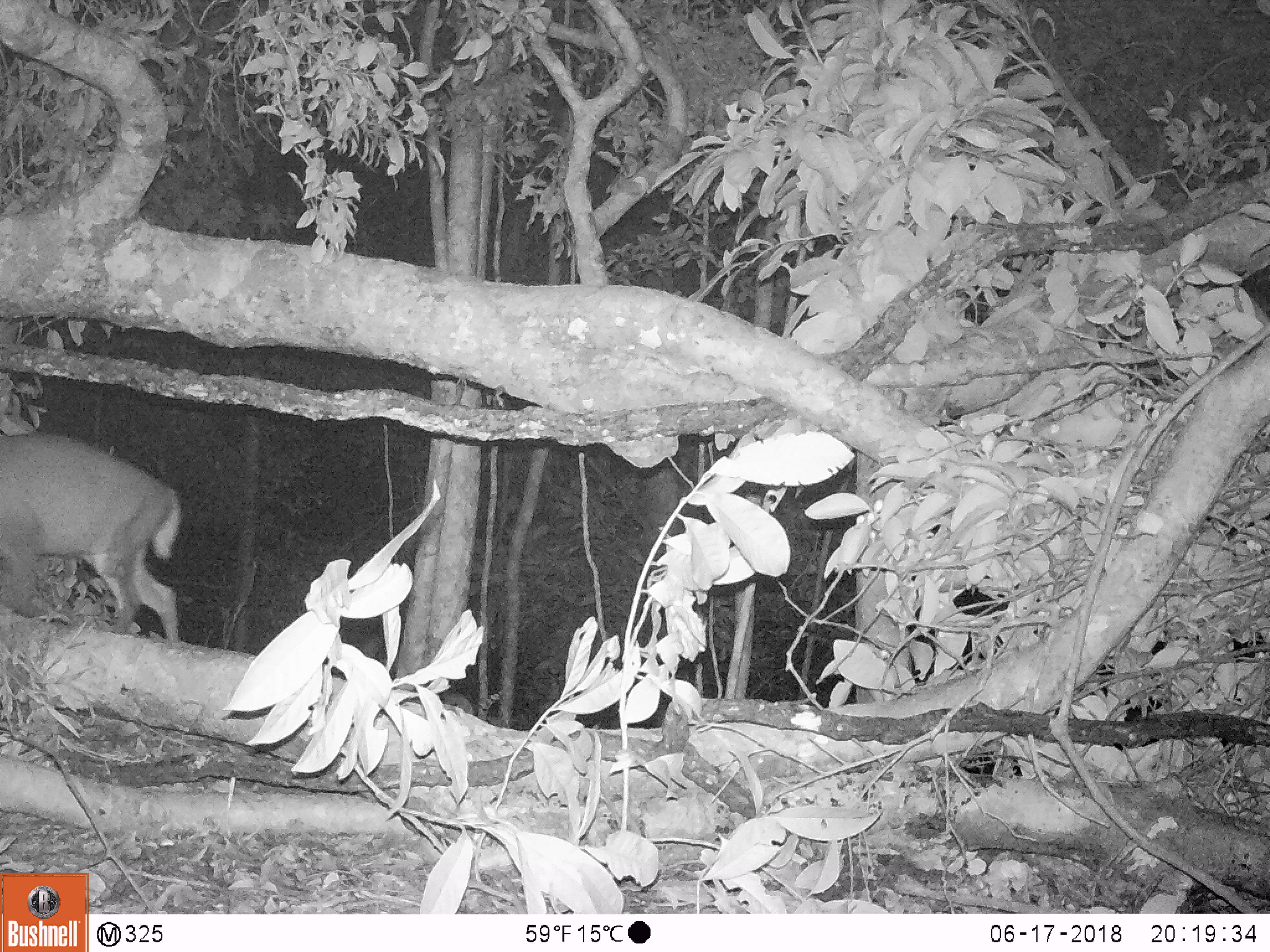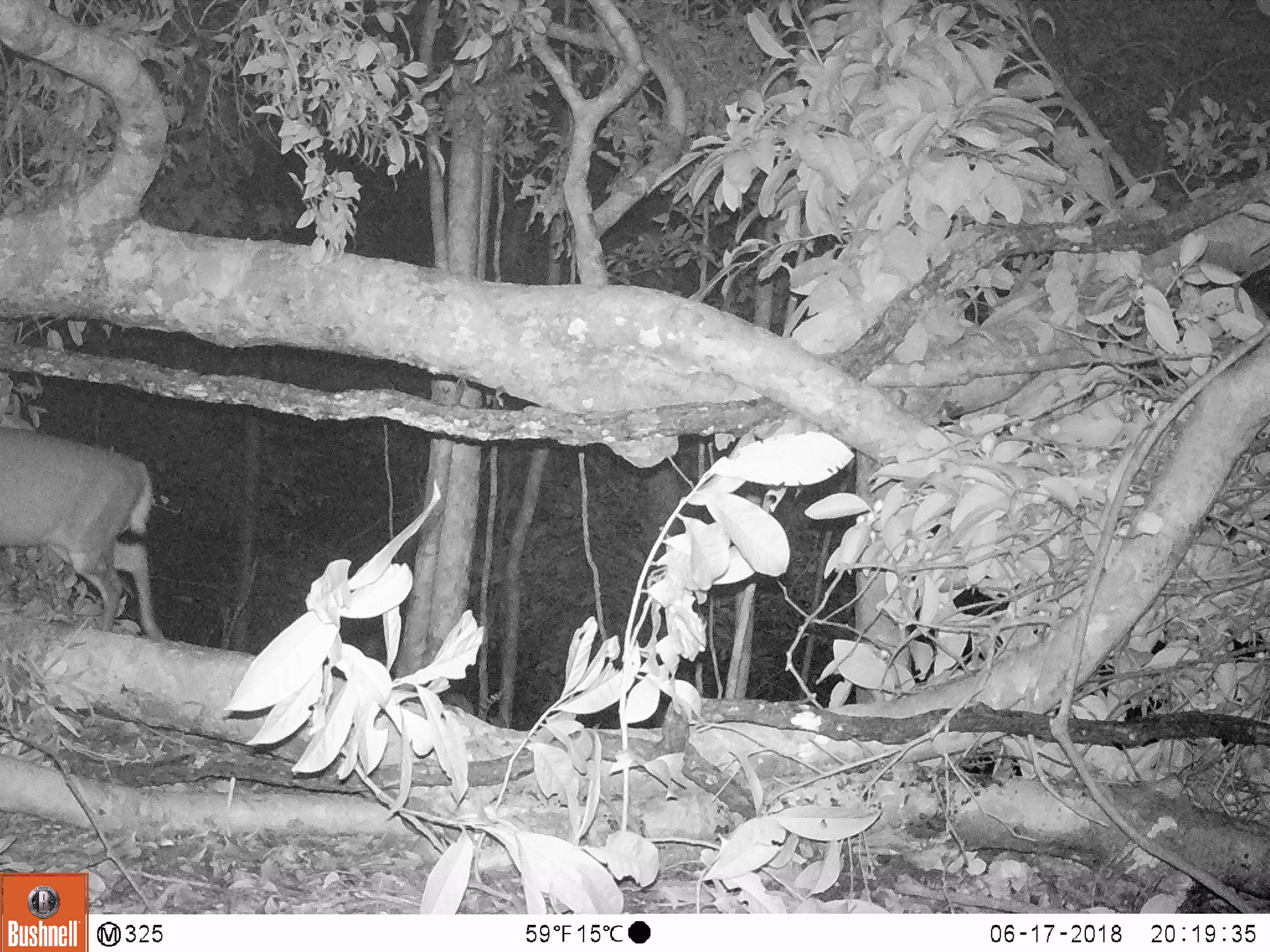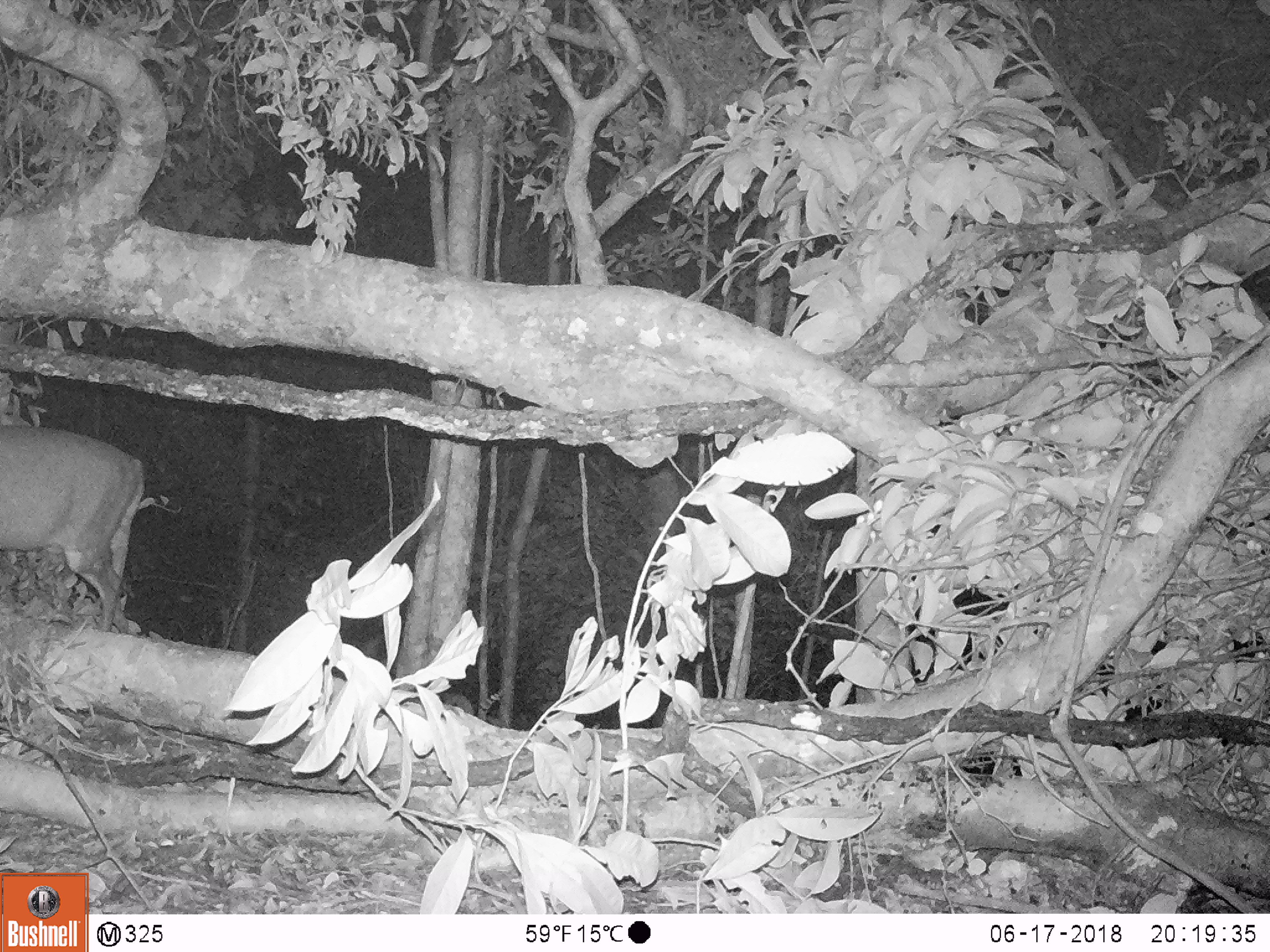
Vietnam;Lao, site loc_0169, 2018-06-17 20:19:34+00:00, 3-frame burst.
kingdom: Animalia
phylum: Chordata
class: Mammalia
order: Artiodactyla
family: Cervidae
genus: Muntiacus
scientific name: Muntiacus rooseveltorum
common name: roosevelt's muntjac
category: roosevelts muntjac group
Roosevelts muntjac group (roosevelt's muntjac) (Muntiacus rooseveltorum). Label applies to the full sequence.